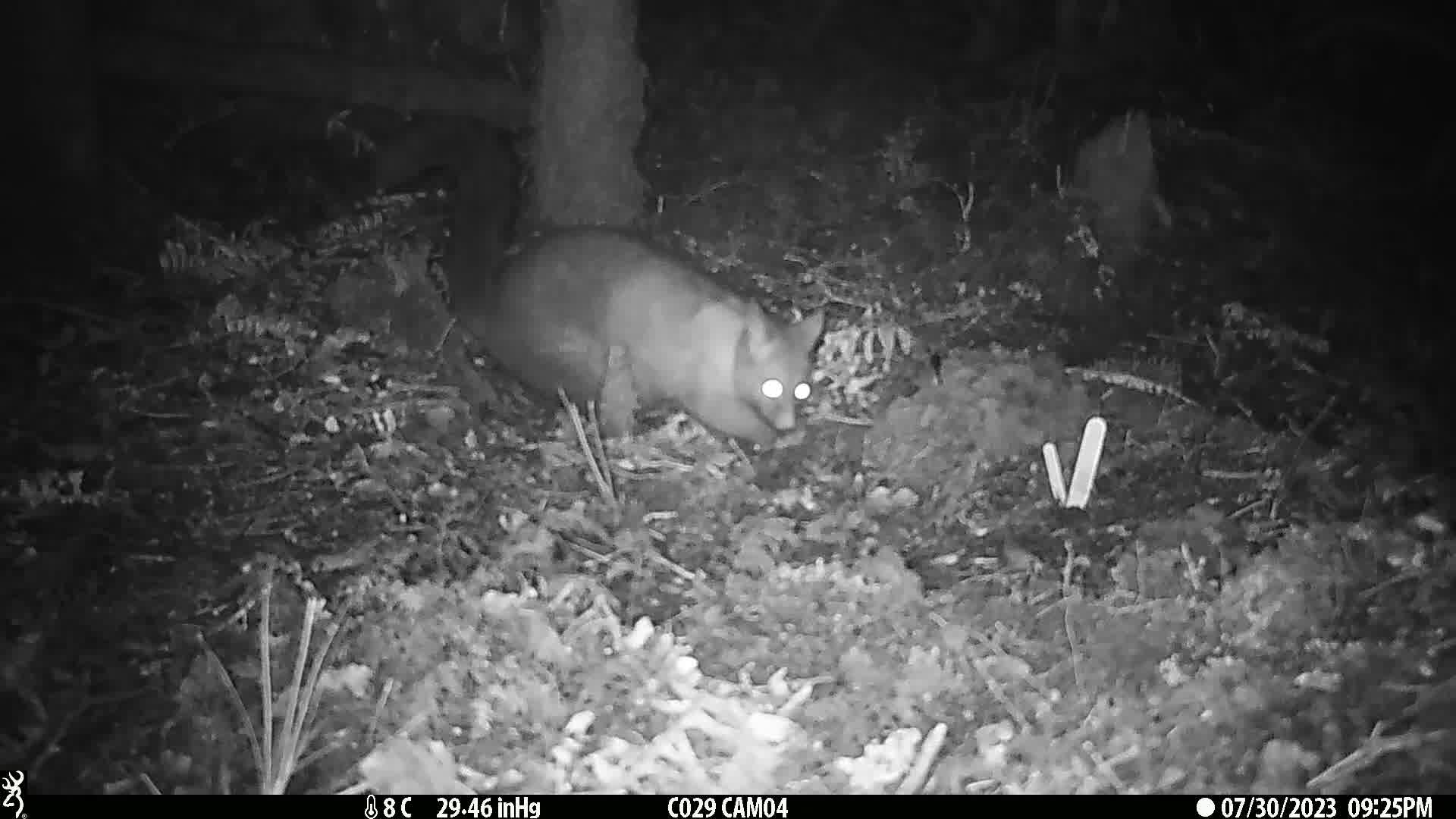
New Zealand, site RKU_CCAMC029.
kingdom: Animalia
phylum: Chordata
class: Mammalia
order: Diprotodontia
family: Phalangeridae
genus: Trichosurus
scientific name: Trichosurus vulpecula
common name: common brushtail possum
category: possum